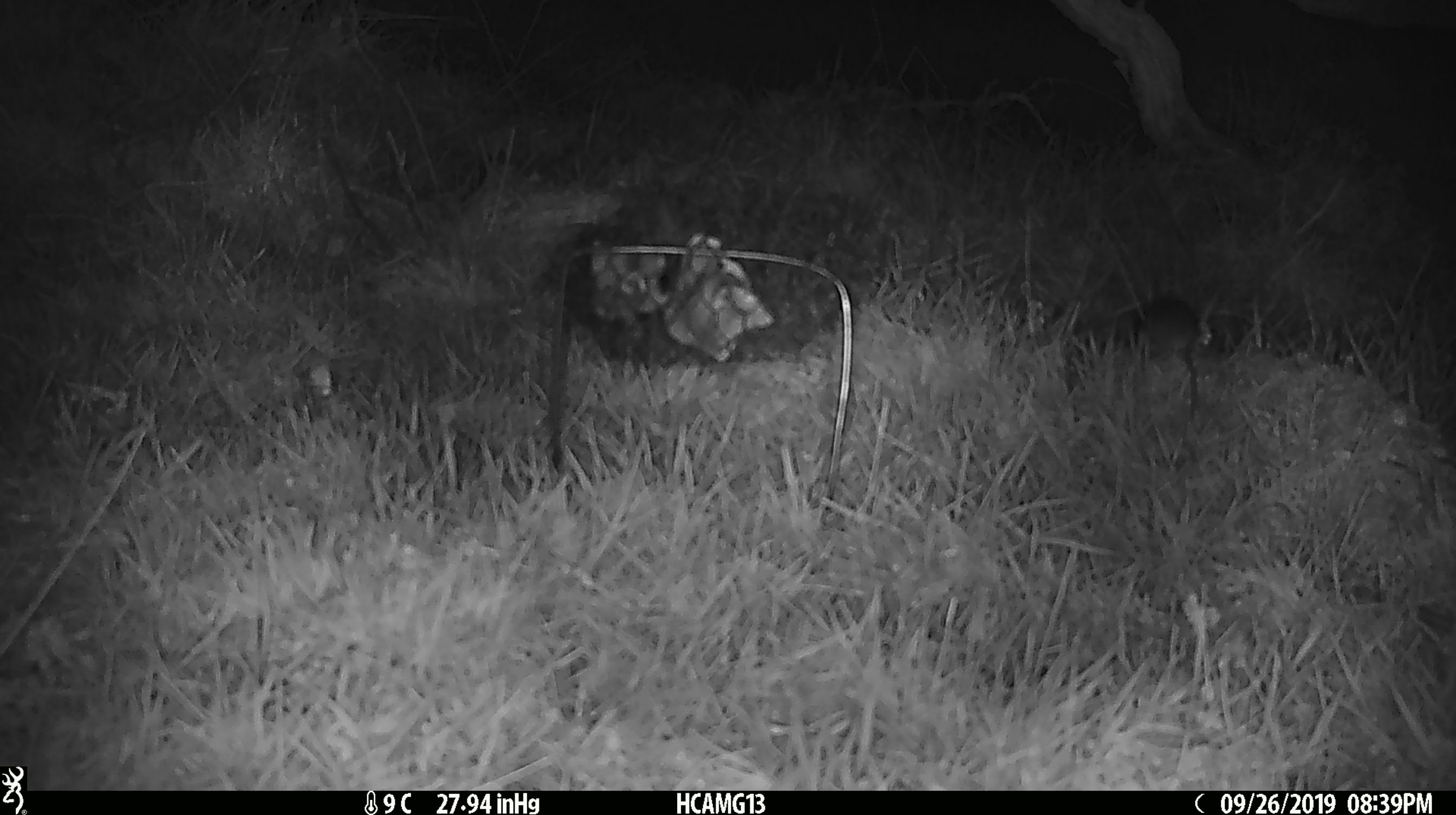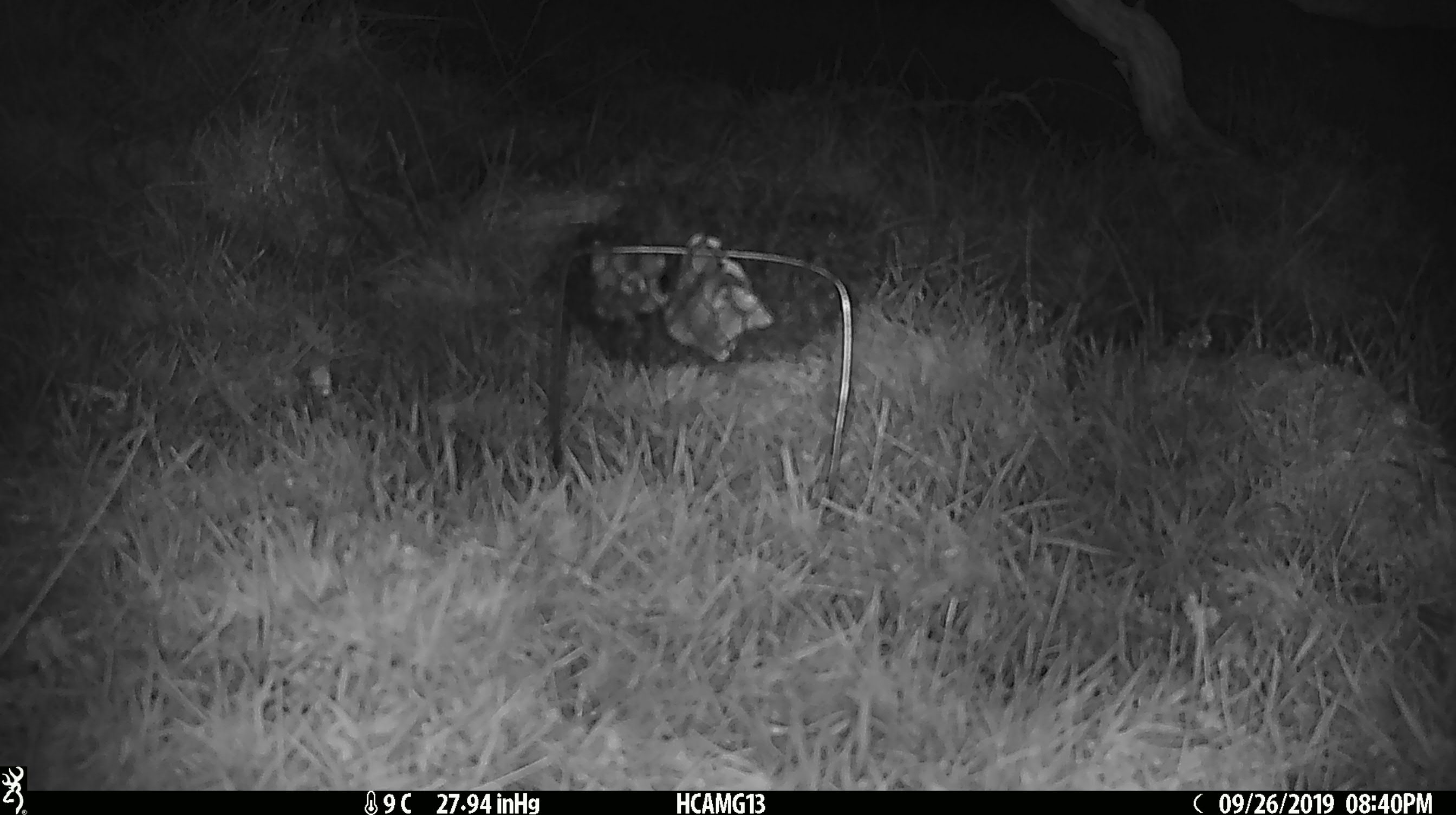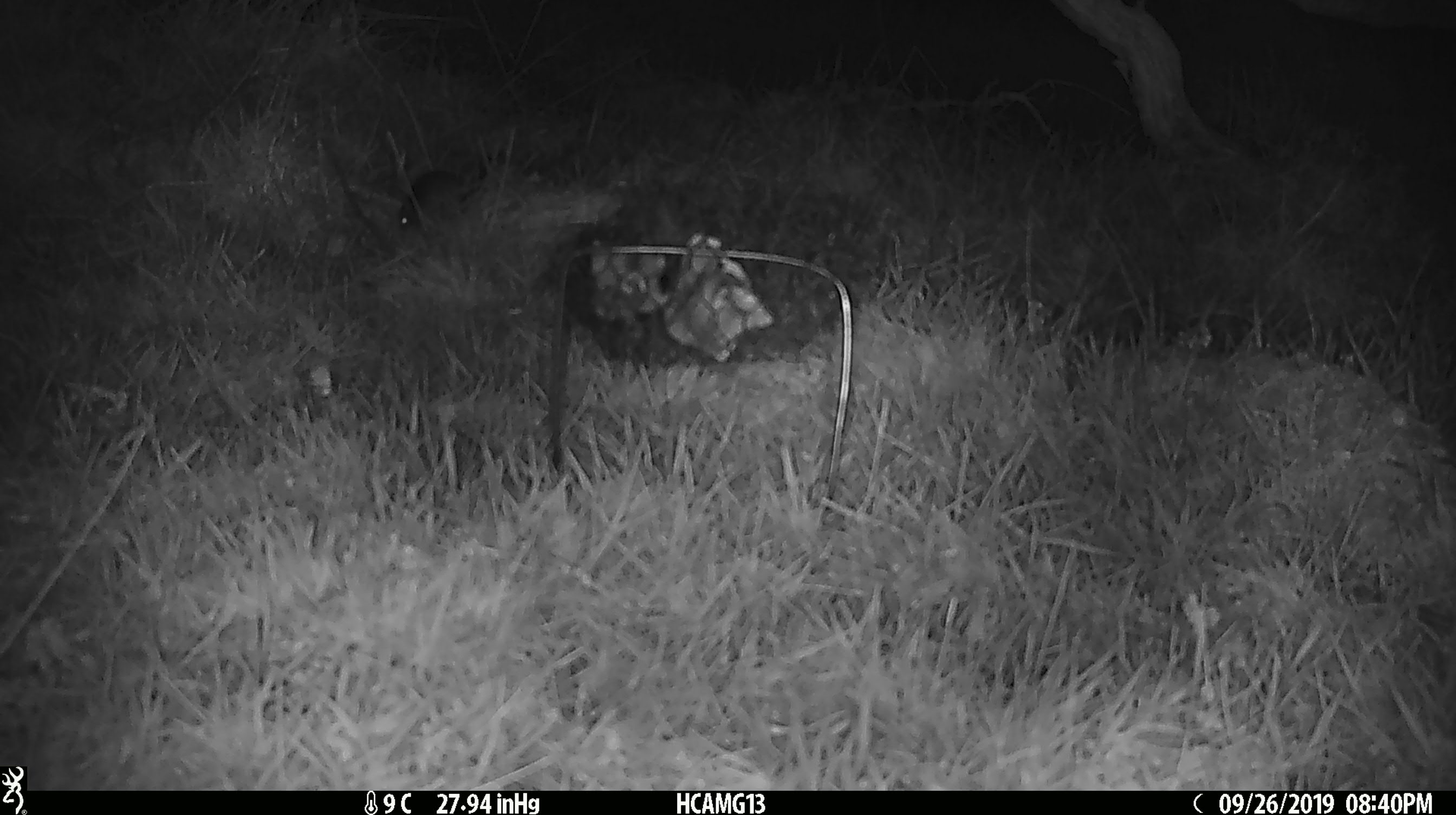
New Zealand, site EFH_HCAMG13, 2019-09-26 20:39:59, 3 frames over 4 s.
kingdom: Animalia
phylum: Chordata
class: Mammalia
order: Rodentia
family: Muridae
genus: Mus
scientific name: Mus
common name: mouse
Mouse (Mus).